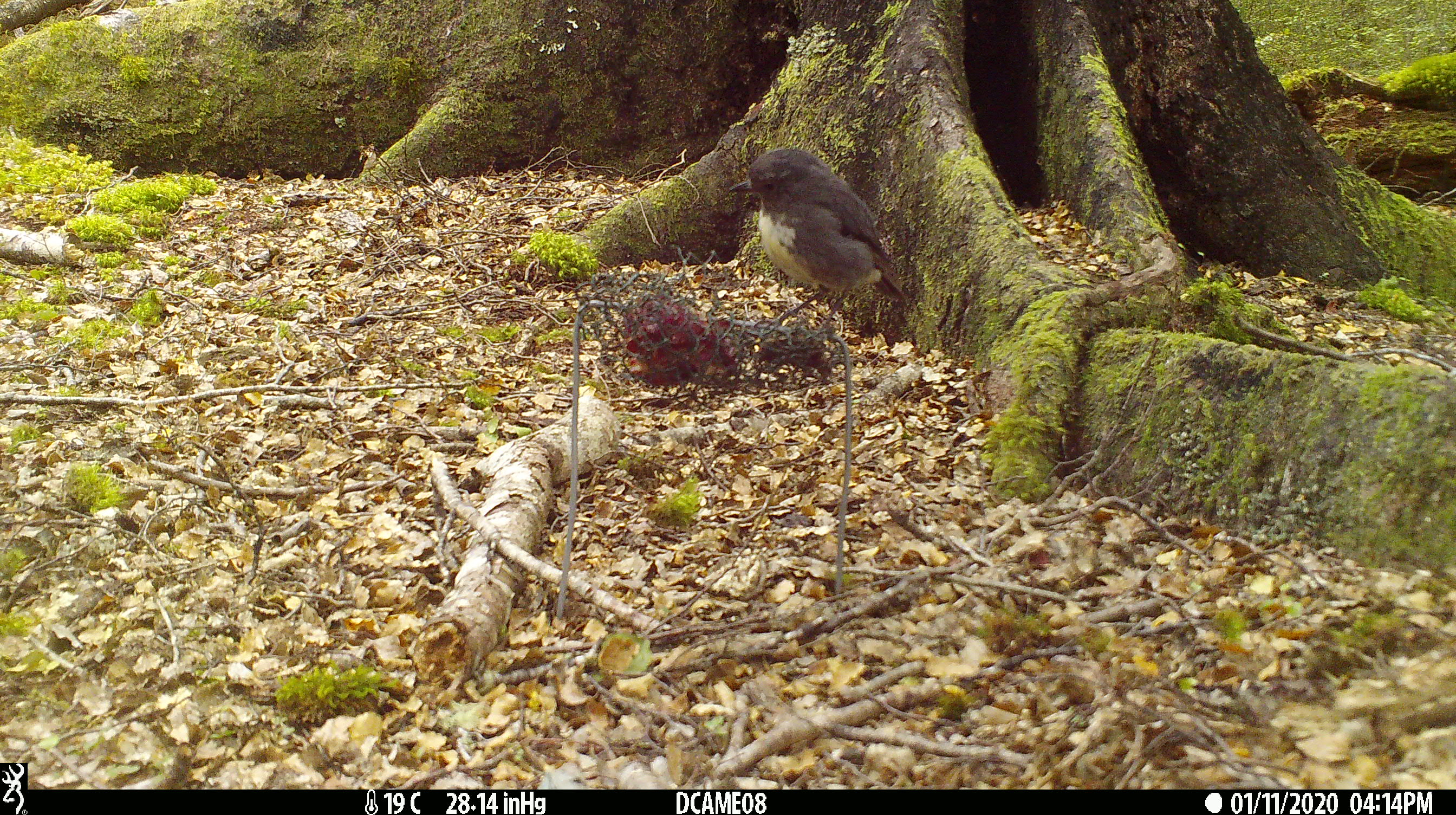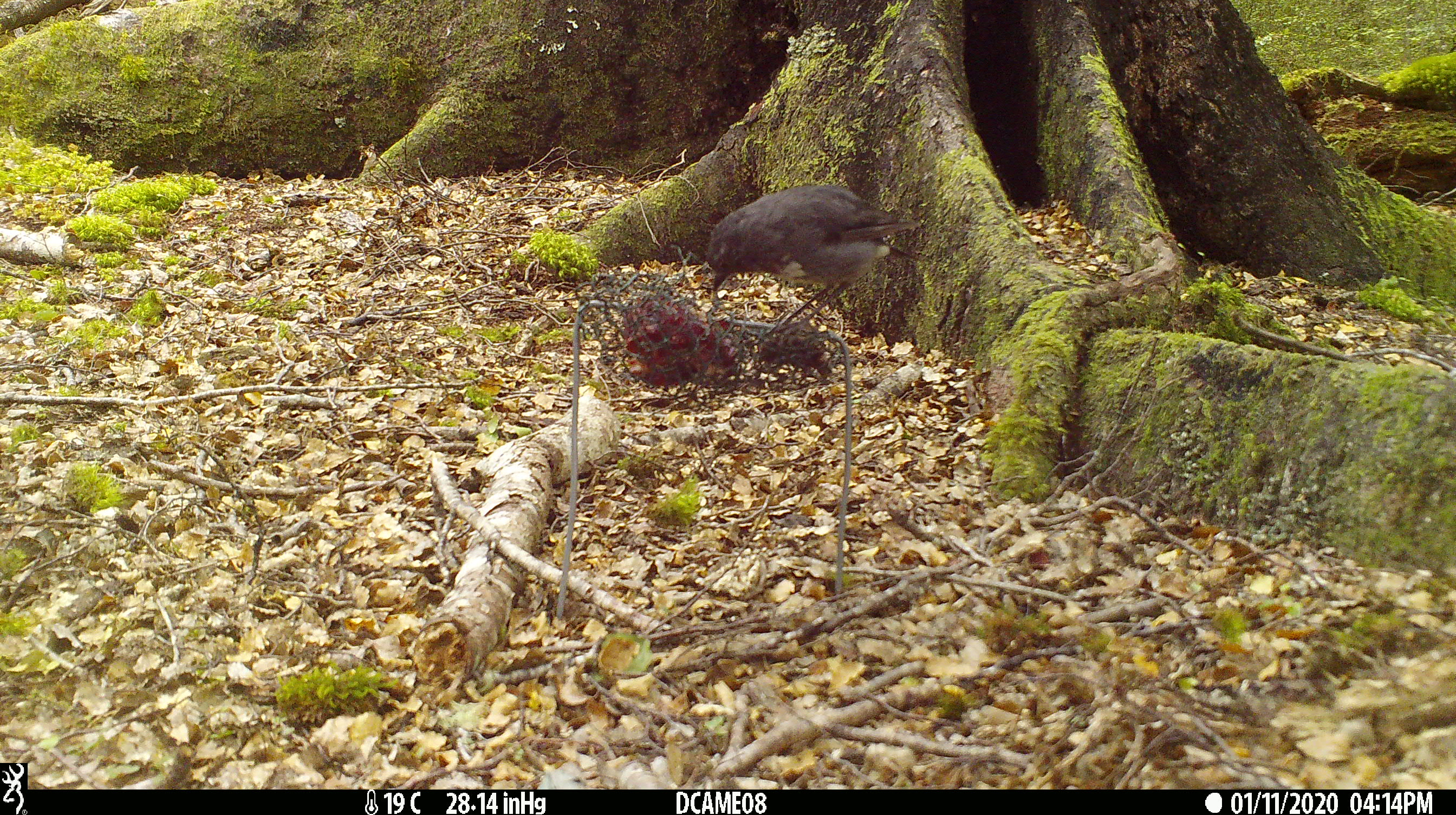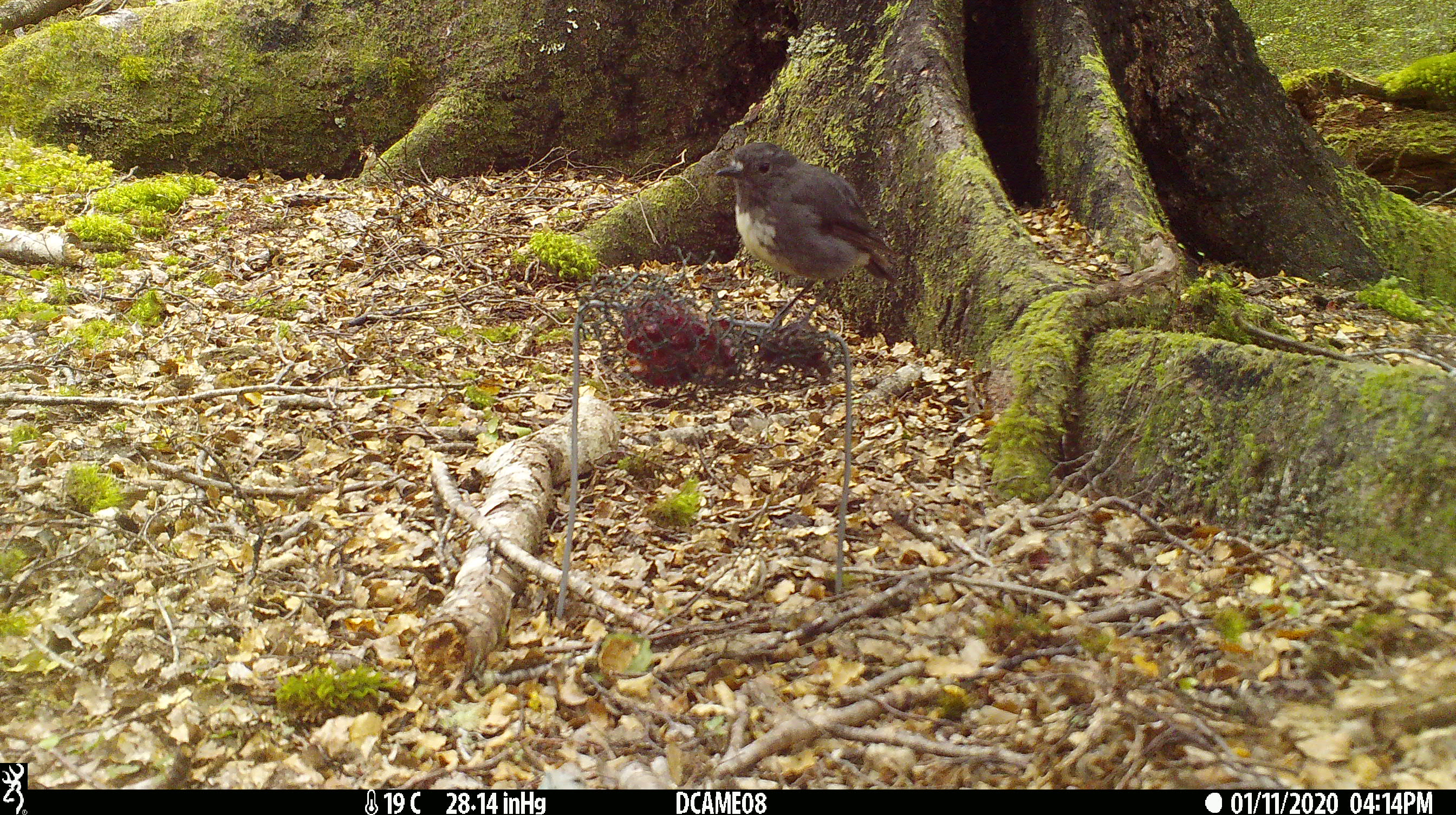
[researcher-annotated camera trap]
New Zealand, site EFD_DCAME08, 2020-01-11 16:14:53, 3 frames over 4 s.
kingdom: Animalia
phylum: Chordata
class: Aves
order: Passeriformes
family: Petroicidae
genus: Petroica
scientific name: Petroica australis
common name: new zealand robin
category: robin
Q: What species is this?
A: Robin (new zealand robin) (Petroica australis).